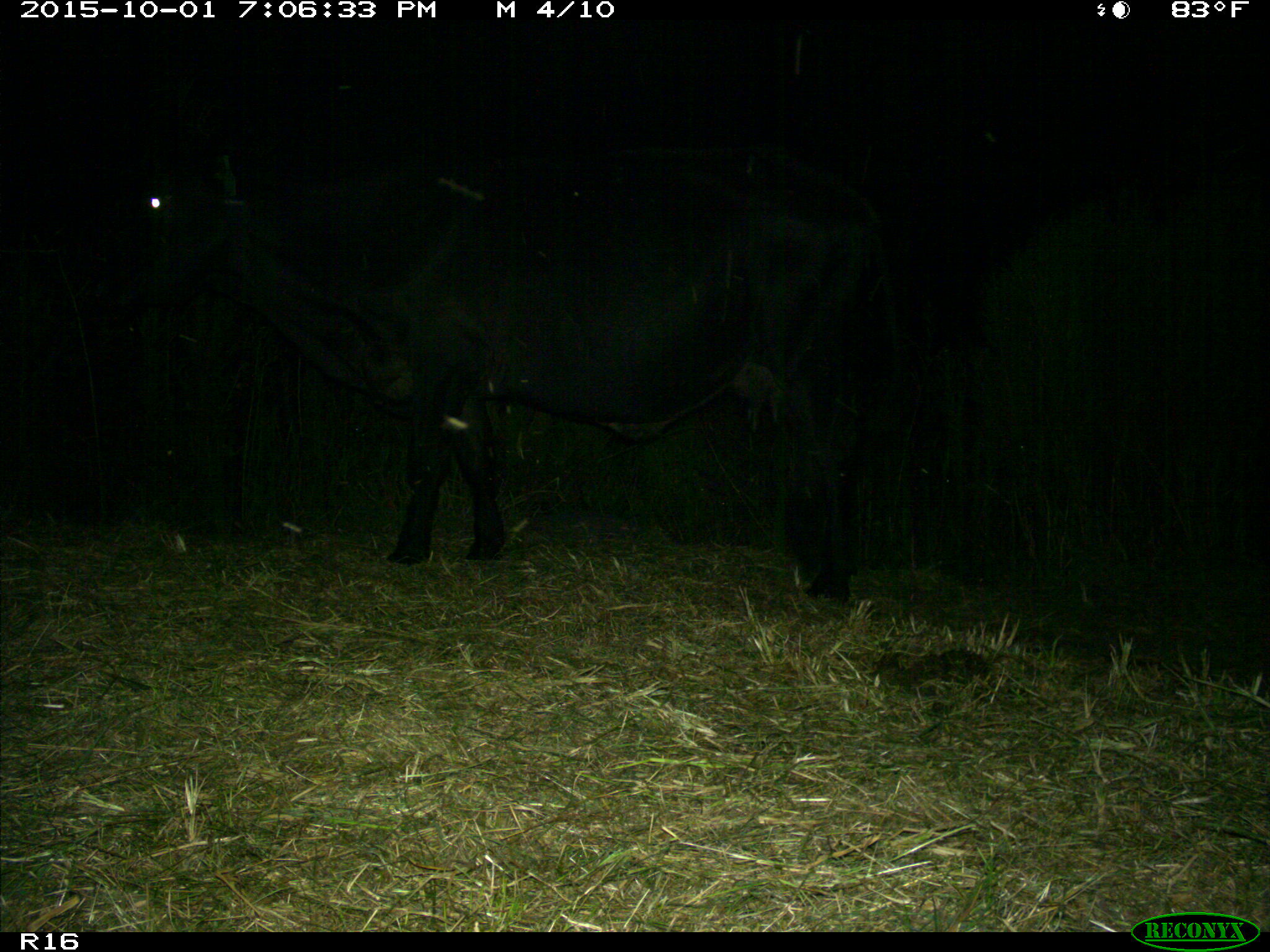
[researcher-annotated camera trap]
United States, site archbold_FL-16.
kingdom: Animalia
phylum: Chordata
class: Mammalia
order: Artiodactyla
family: Bovidae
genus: Bos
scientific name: Bos taurus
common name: domestic cow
Bos taurus (domestic cow).